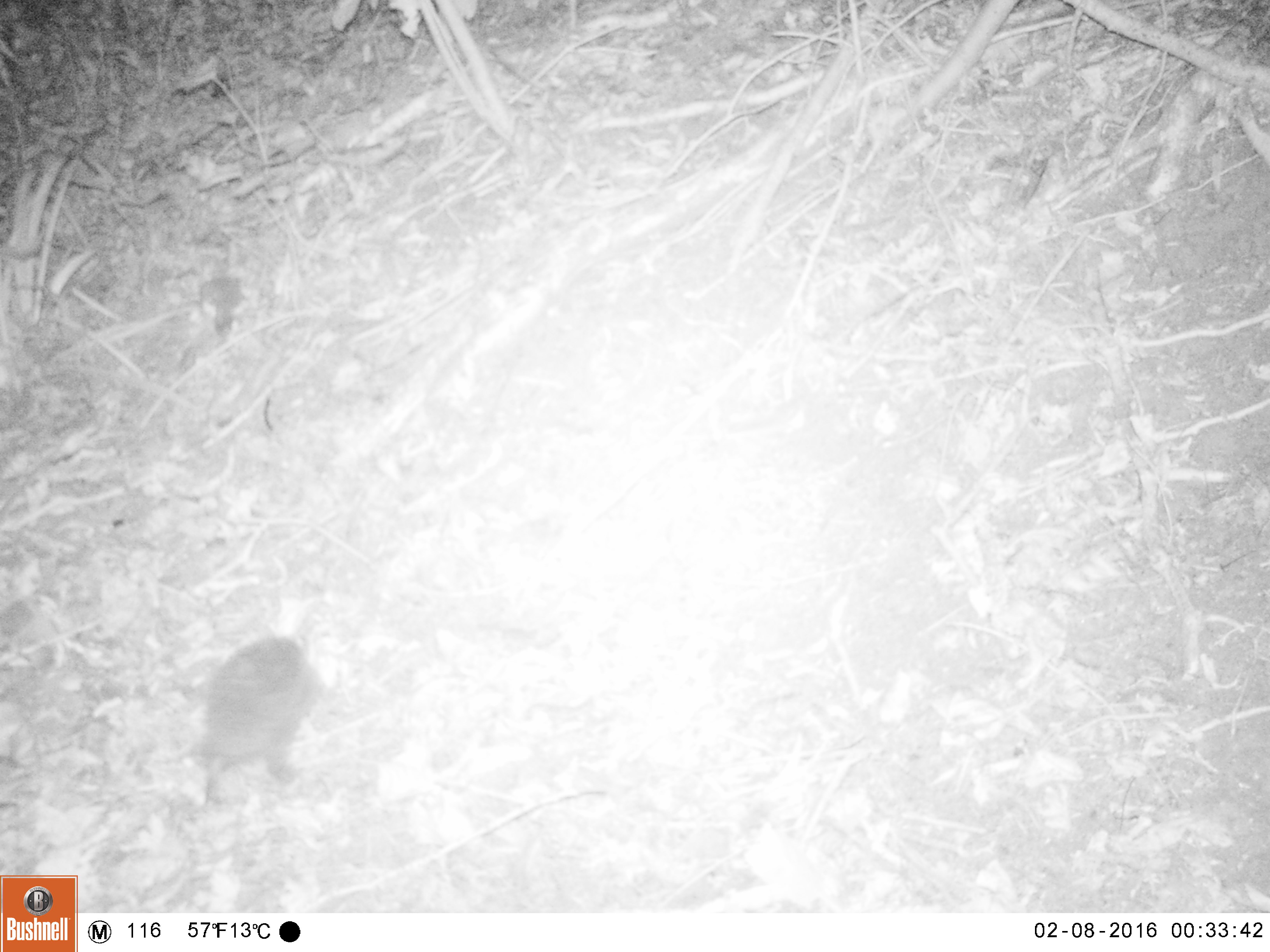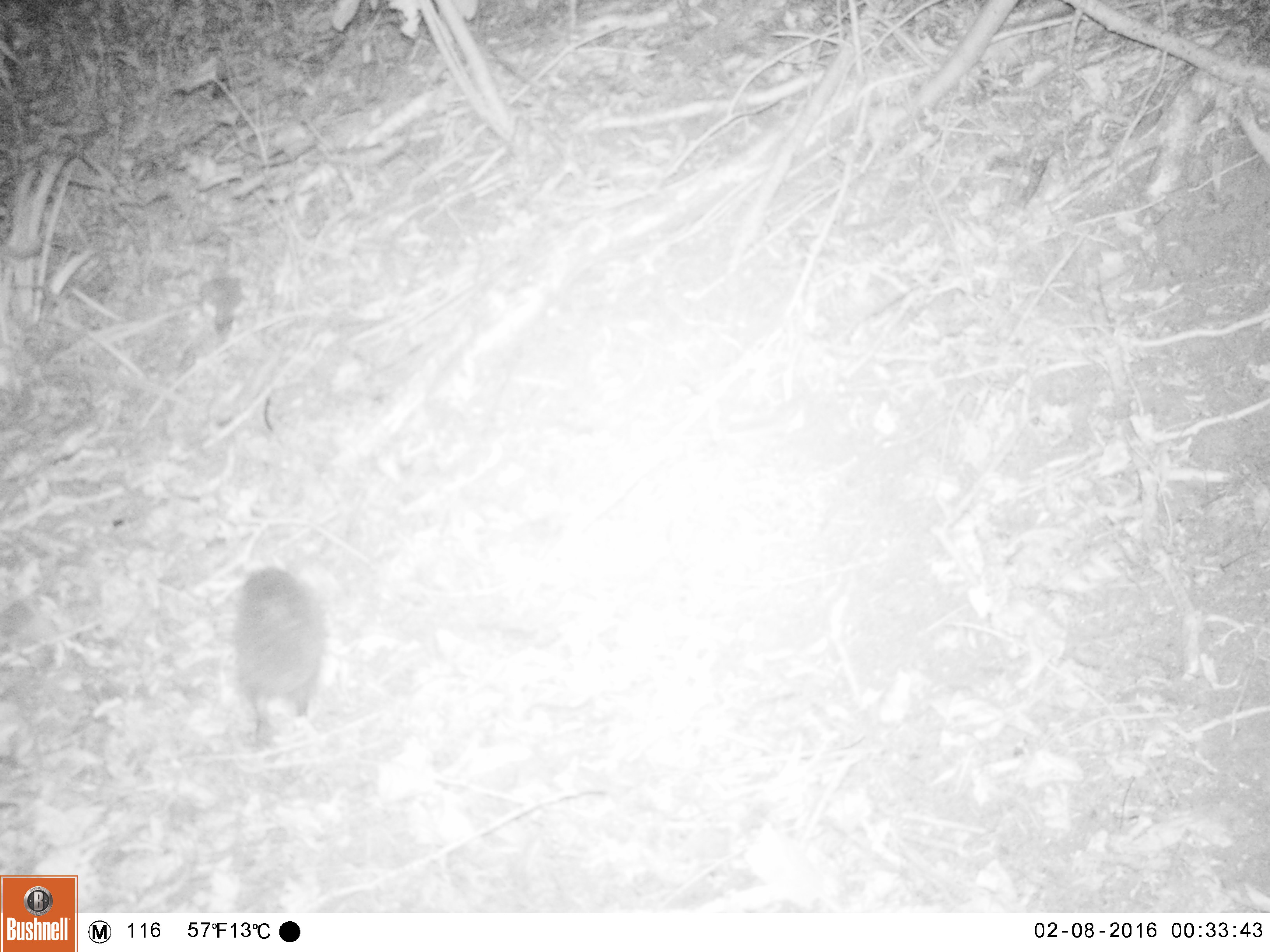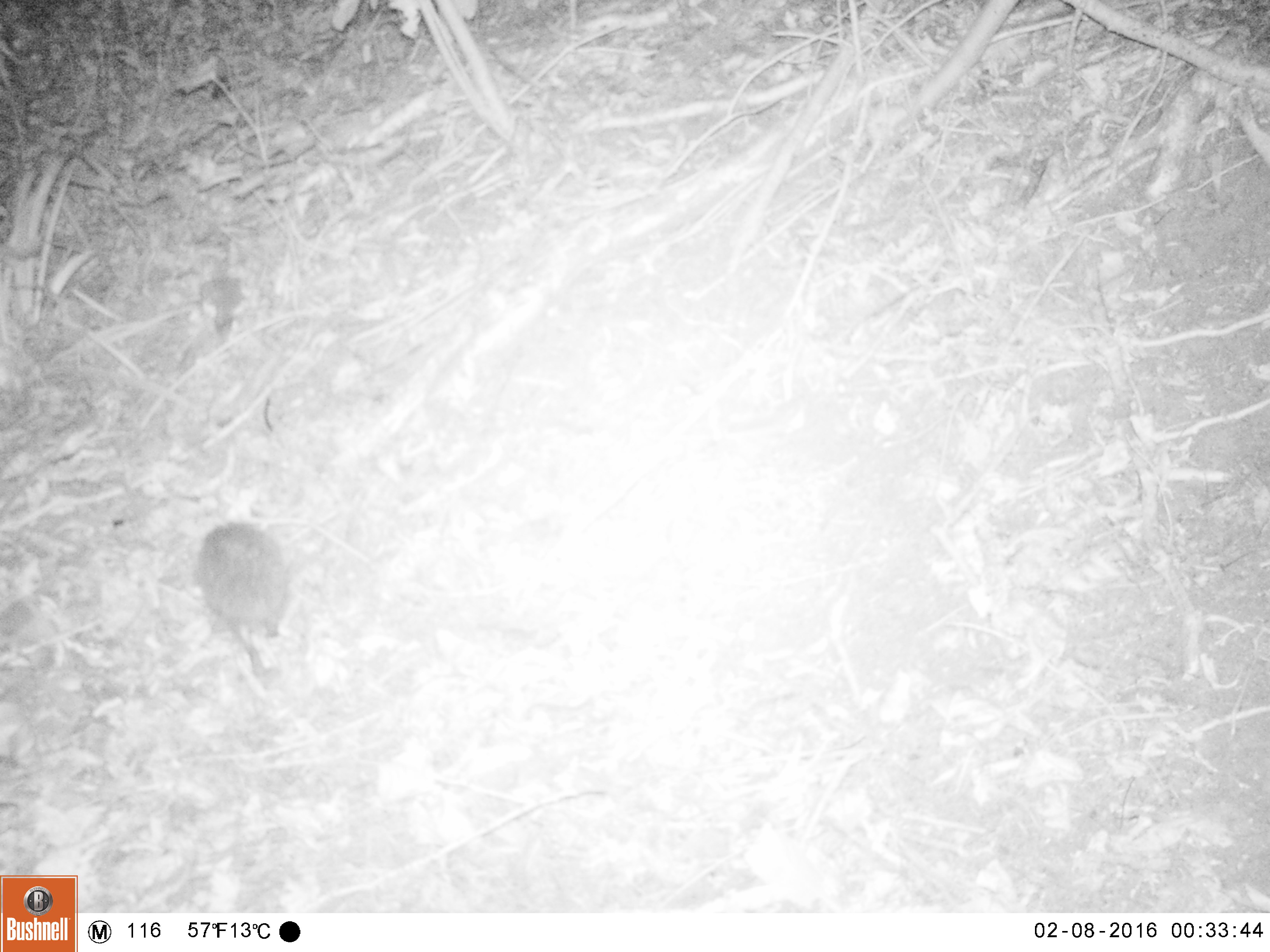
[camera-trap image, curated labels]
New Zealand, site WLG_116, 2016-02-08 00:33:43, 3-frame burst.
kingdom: Animalia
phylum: Chordata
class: Mammalia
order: Eulipotyphla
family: Erinaceidae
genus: Erinaceus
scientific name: Erinaceus europaeus europaeus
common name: european hedgehog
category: hedgehog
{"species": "hedgehog (european hedgehog) (Erinaceus europaeus europaeus)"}